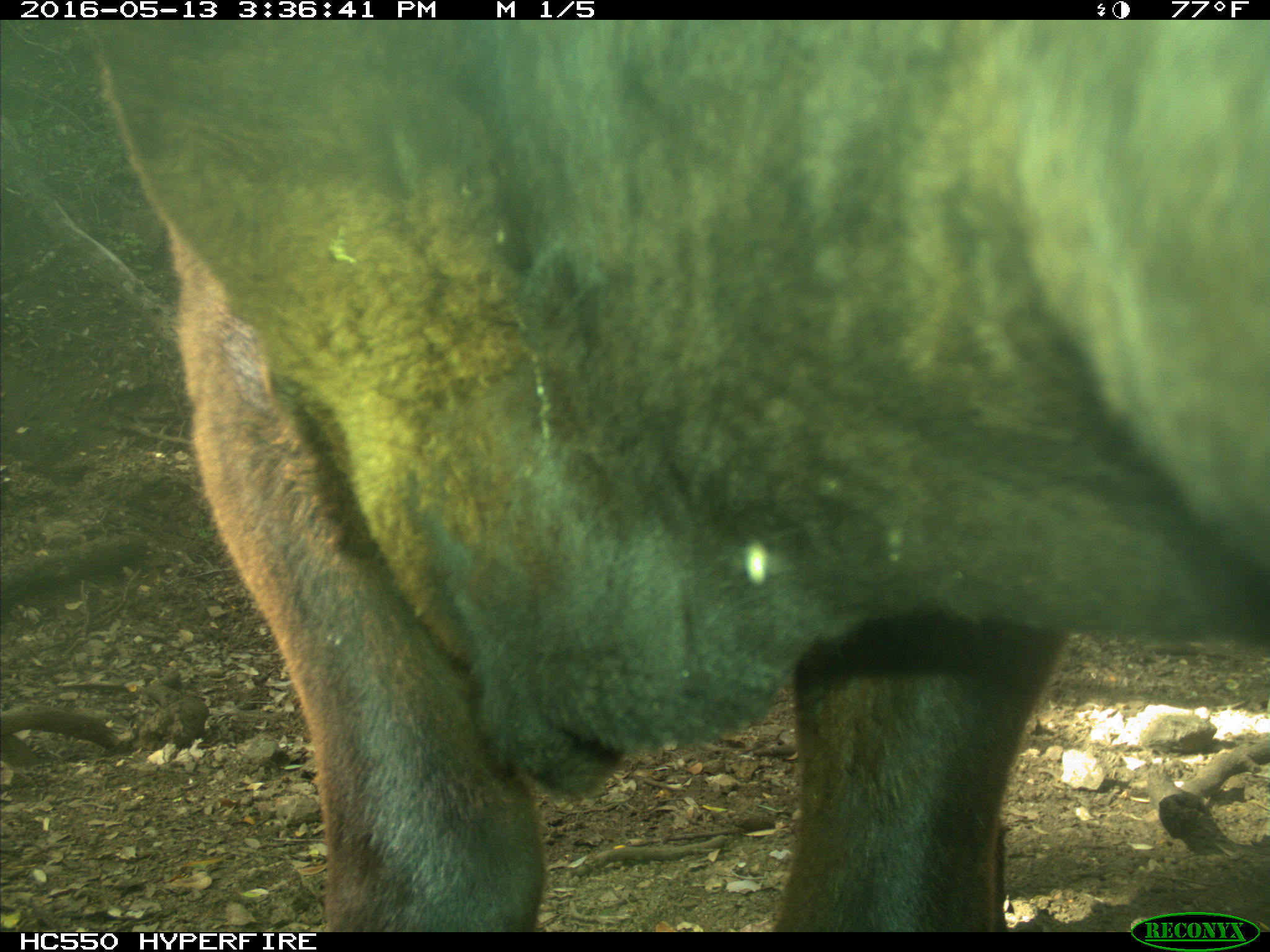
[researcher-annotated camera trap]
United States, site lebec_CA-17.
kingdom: Animalia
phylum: Chordata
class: Mammalia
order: Artiodactyla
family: Bovidae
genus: Bos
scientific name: Bos taurus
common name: domestic cow